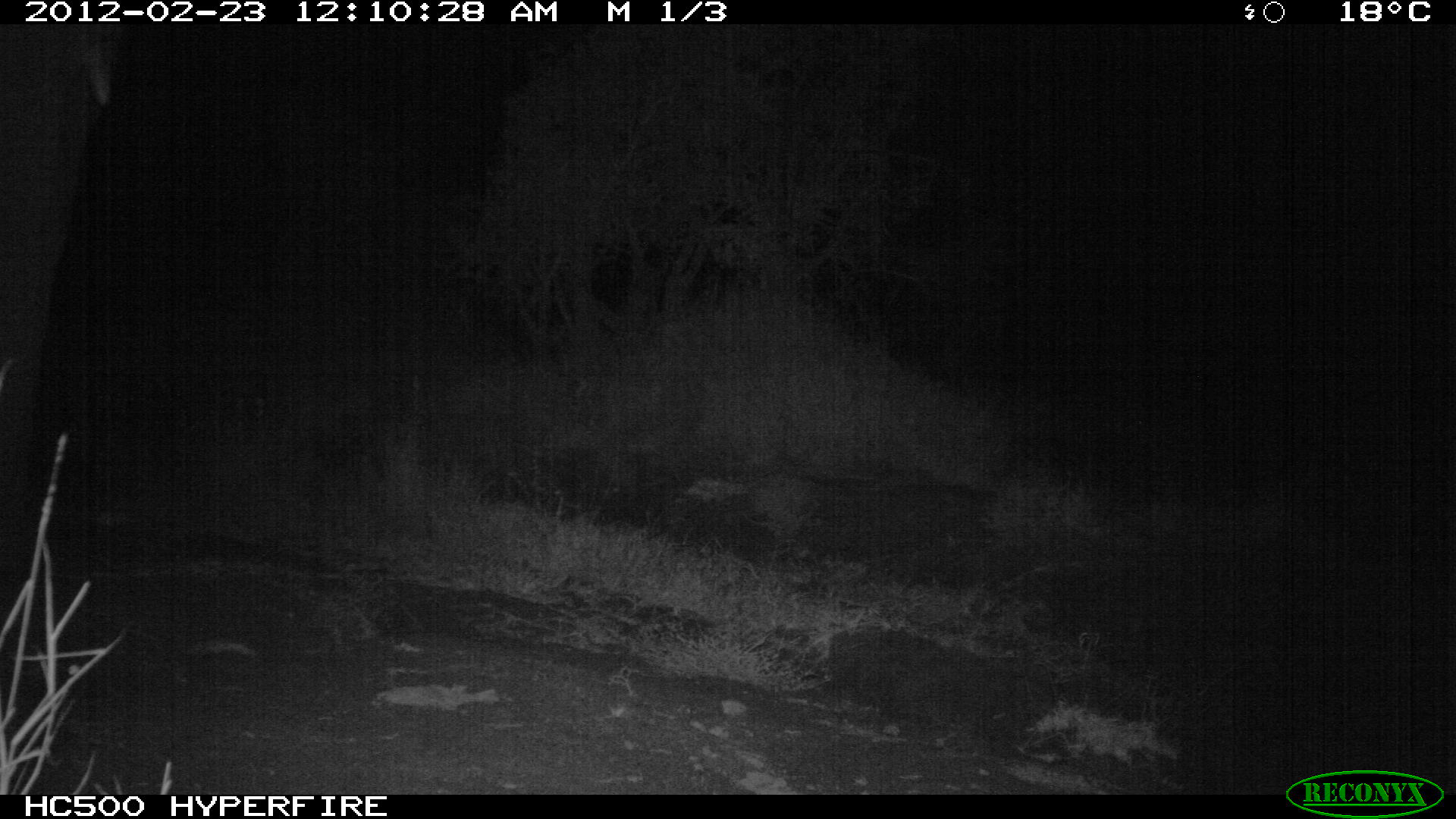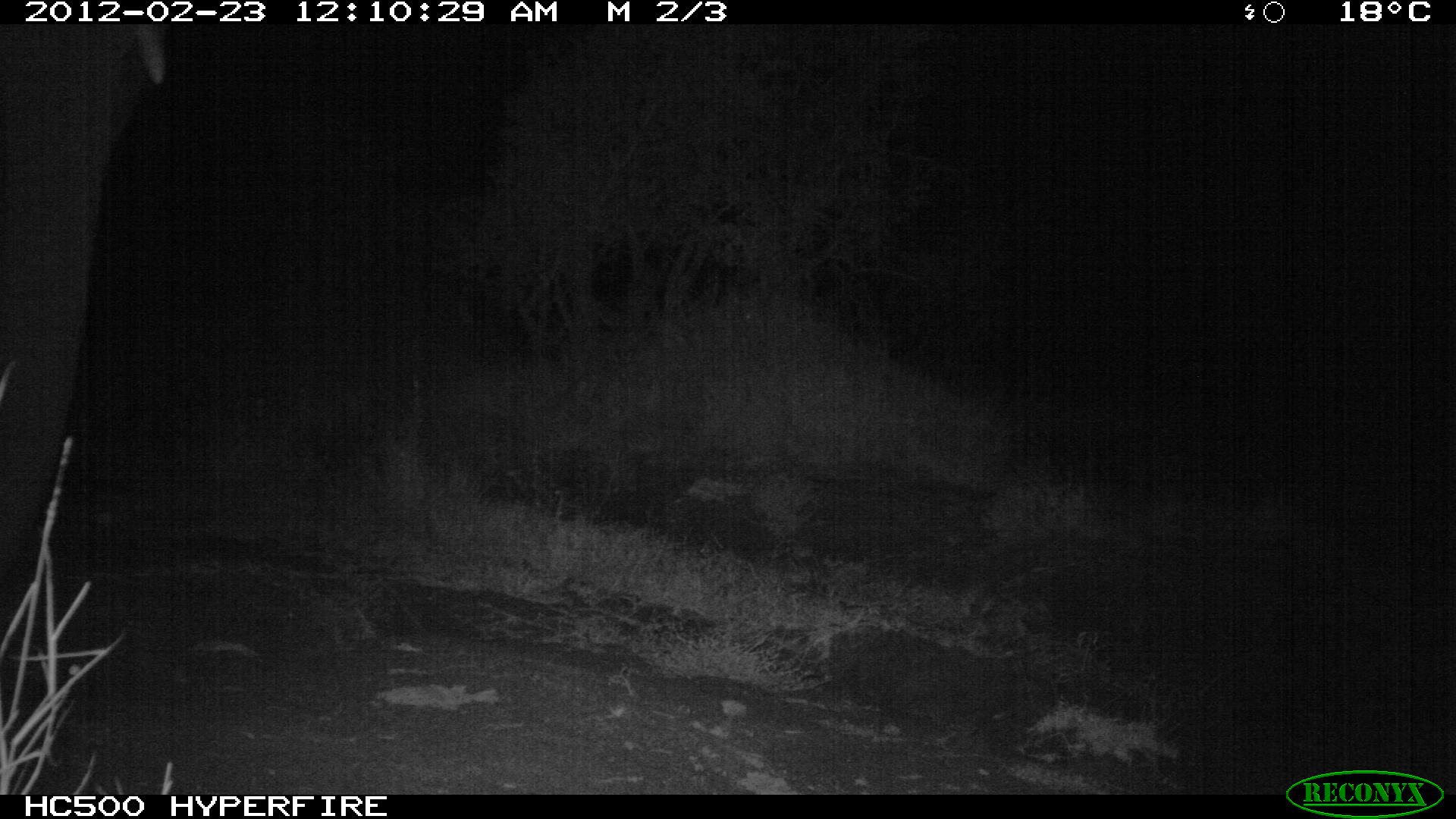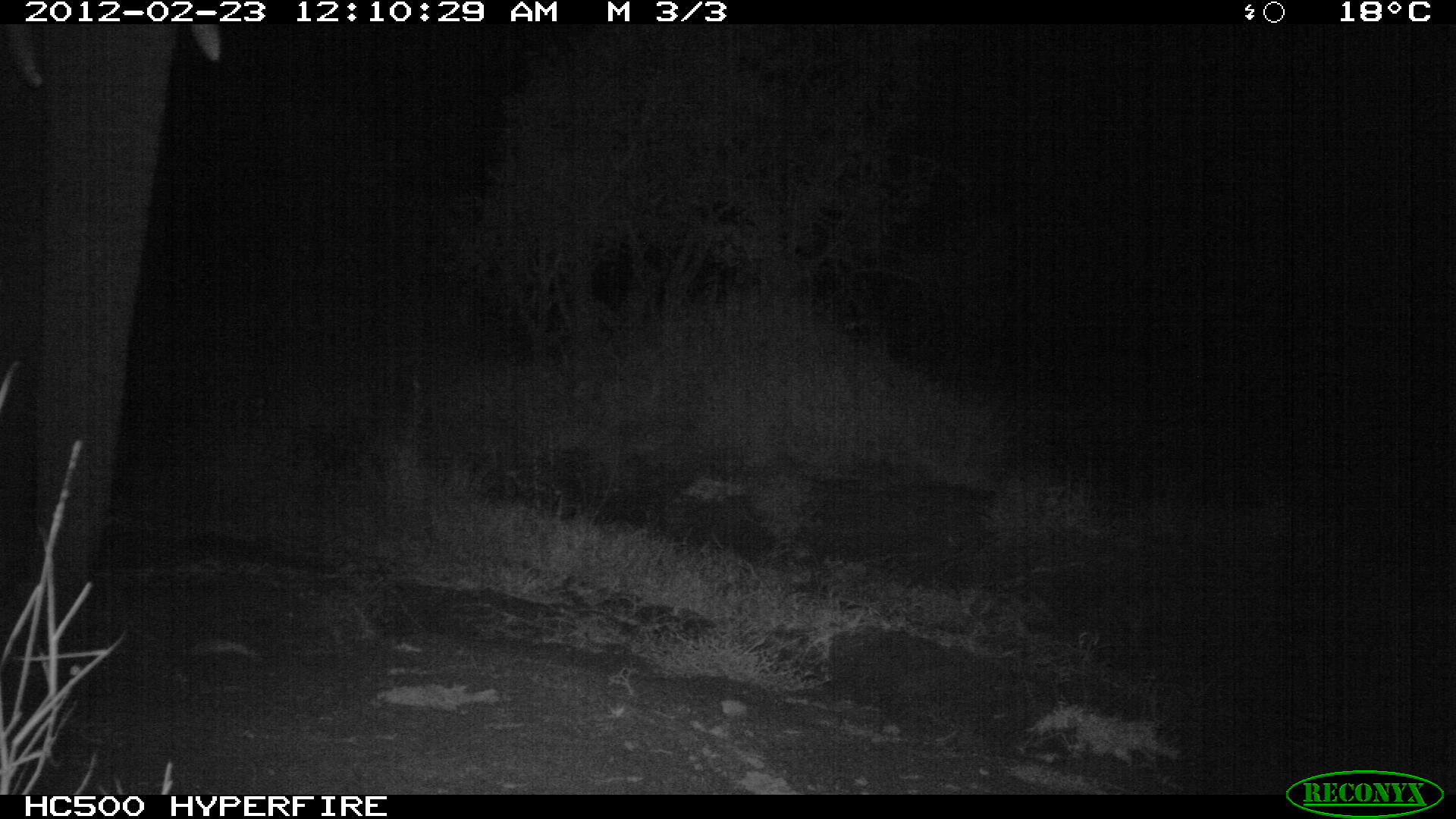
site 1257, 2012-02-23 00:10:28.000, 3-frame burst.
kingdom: Animalia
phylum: Chordata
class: Mammalia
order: Proboscidea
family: Elephantidae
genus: Loxodonta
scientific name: Loxodonta africana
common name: african bush elephant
Loxodonta africana (african bush elephant), count 1.